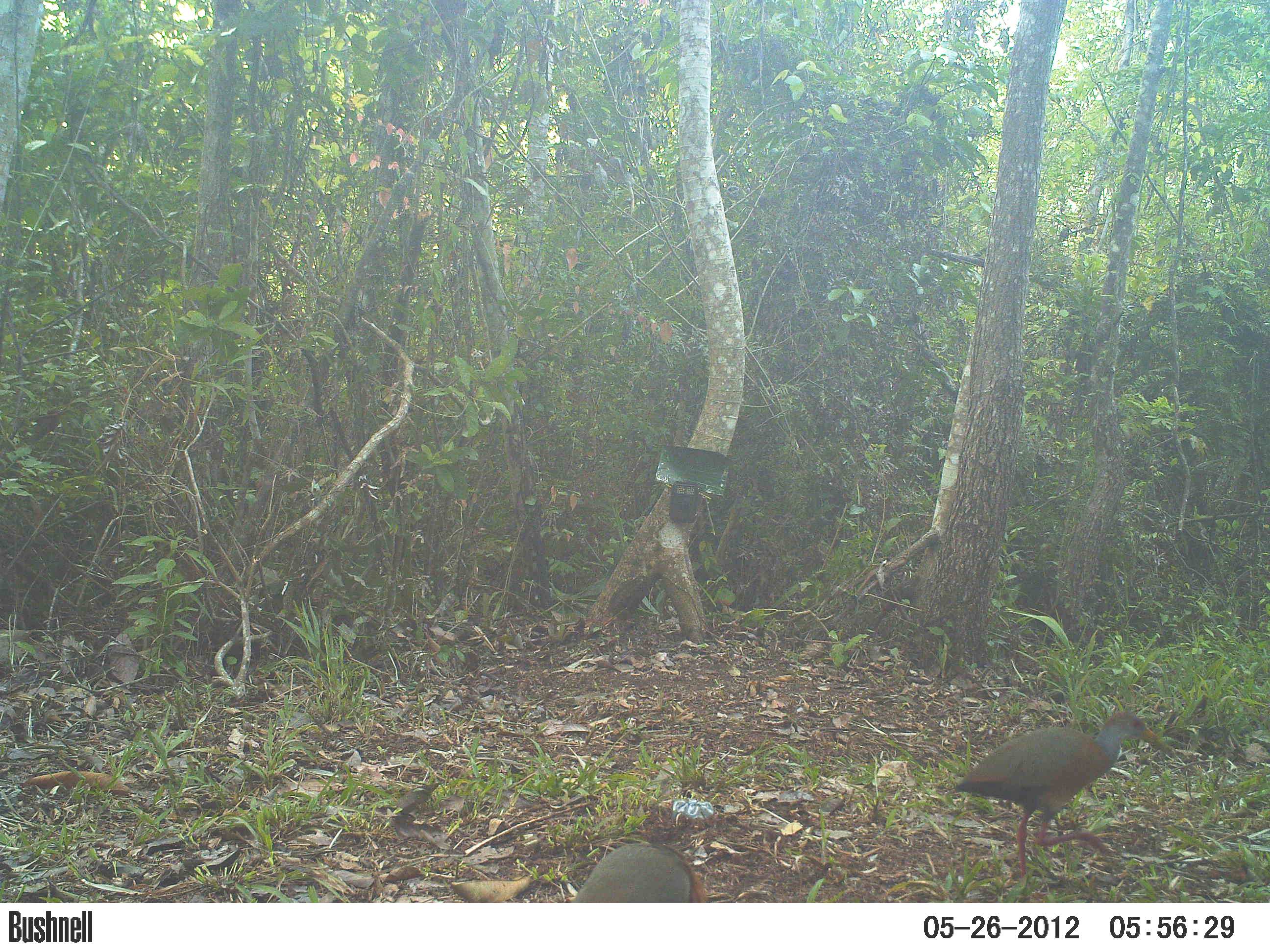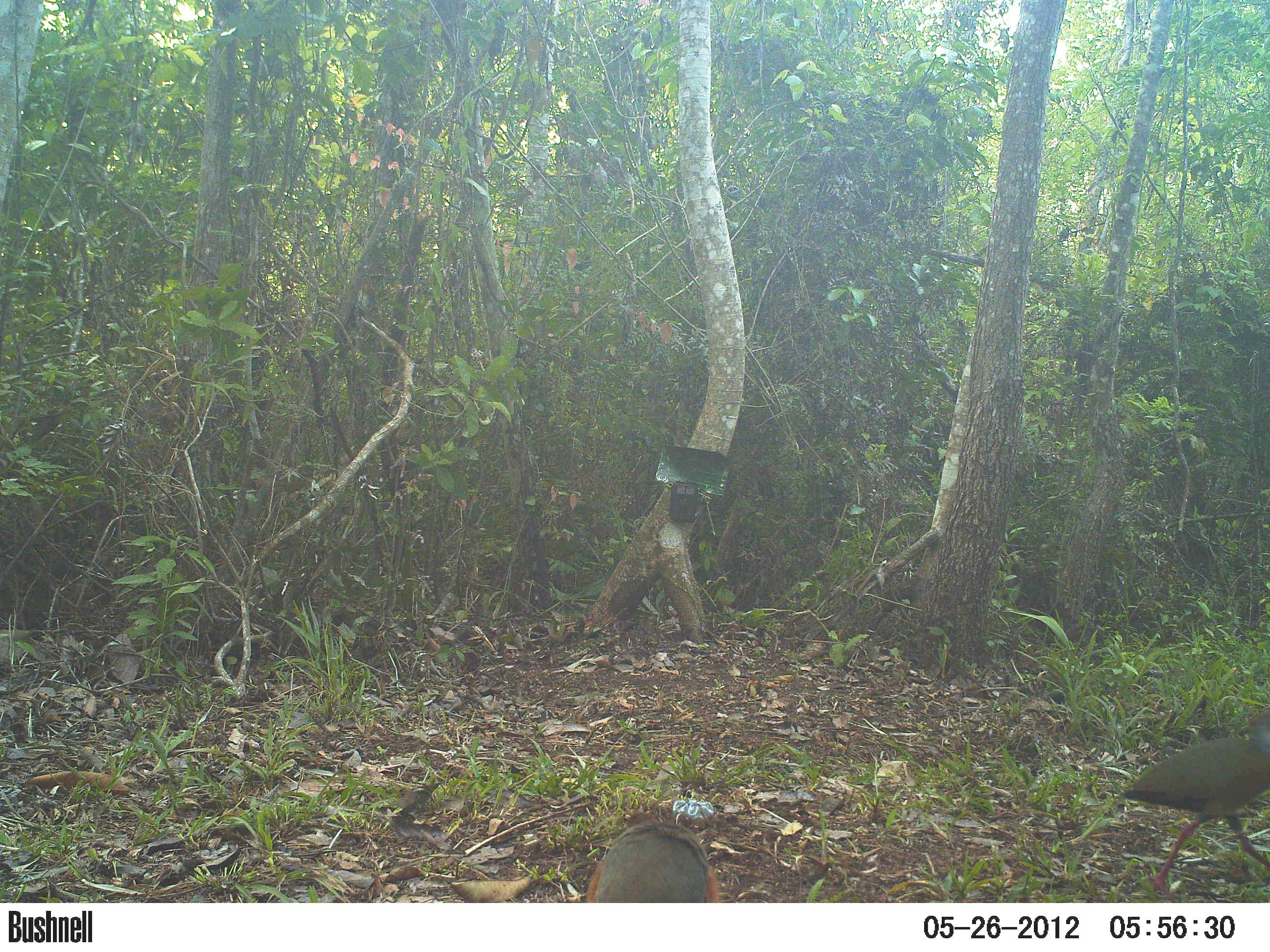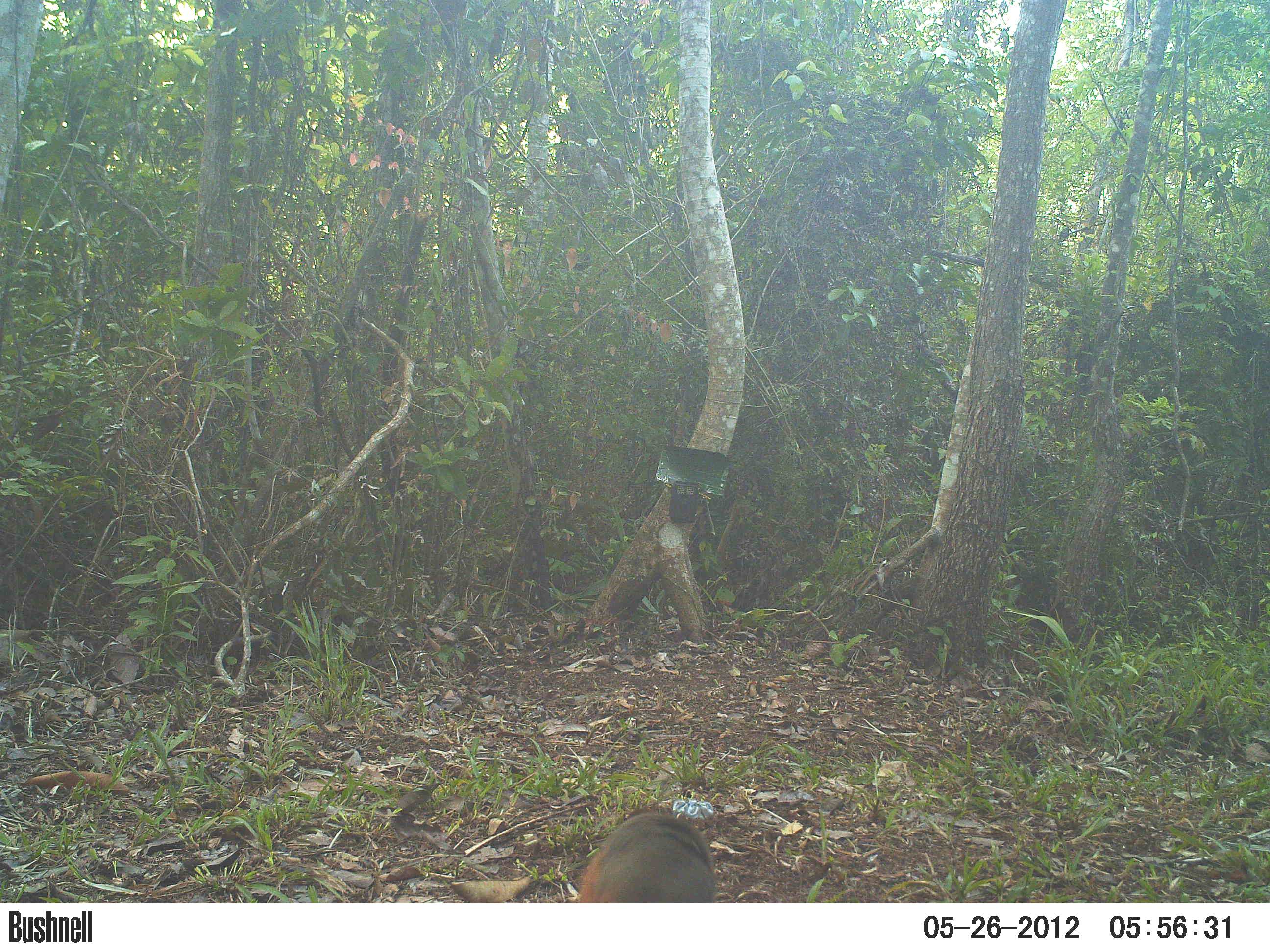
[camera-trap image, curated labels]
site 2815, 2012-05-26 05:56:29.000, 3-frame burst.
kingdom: Animalia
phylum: Chordata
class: Aves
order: Gruiformes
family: Rallidae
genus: Aramides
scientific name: Aramides cajaneus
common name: gray-cowled wood-rail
Aramides cajaneus (gray-cowled wood-rail), count 2, age adult.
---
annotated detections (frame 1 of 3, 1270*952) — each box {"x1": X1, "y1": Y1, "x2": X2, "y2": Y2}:
aramides cajaneus: {"x1": 950, "y1": 710, "x2": 1175, "y2": 902}; {"x1": 563, "y1": 841, "x2": 708, "y2": 903}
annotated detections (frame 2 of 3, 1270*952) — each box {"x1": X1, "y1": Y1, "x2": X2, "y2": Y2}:
aramides cajaneus: {"x1": 1117, "y1": 707, "x2": 1270, "y2": 902}; {"x1": 583, "y1": 810, "x2": 722, "y2": 903}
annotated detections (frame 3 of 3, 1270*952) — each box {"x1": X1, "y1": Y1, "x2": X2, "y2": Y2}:
aramides cajaneus: {"x1": 573, "y1": 808, "x2": 718, "y2": 903}